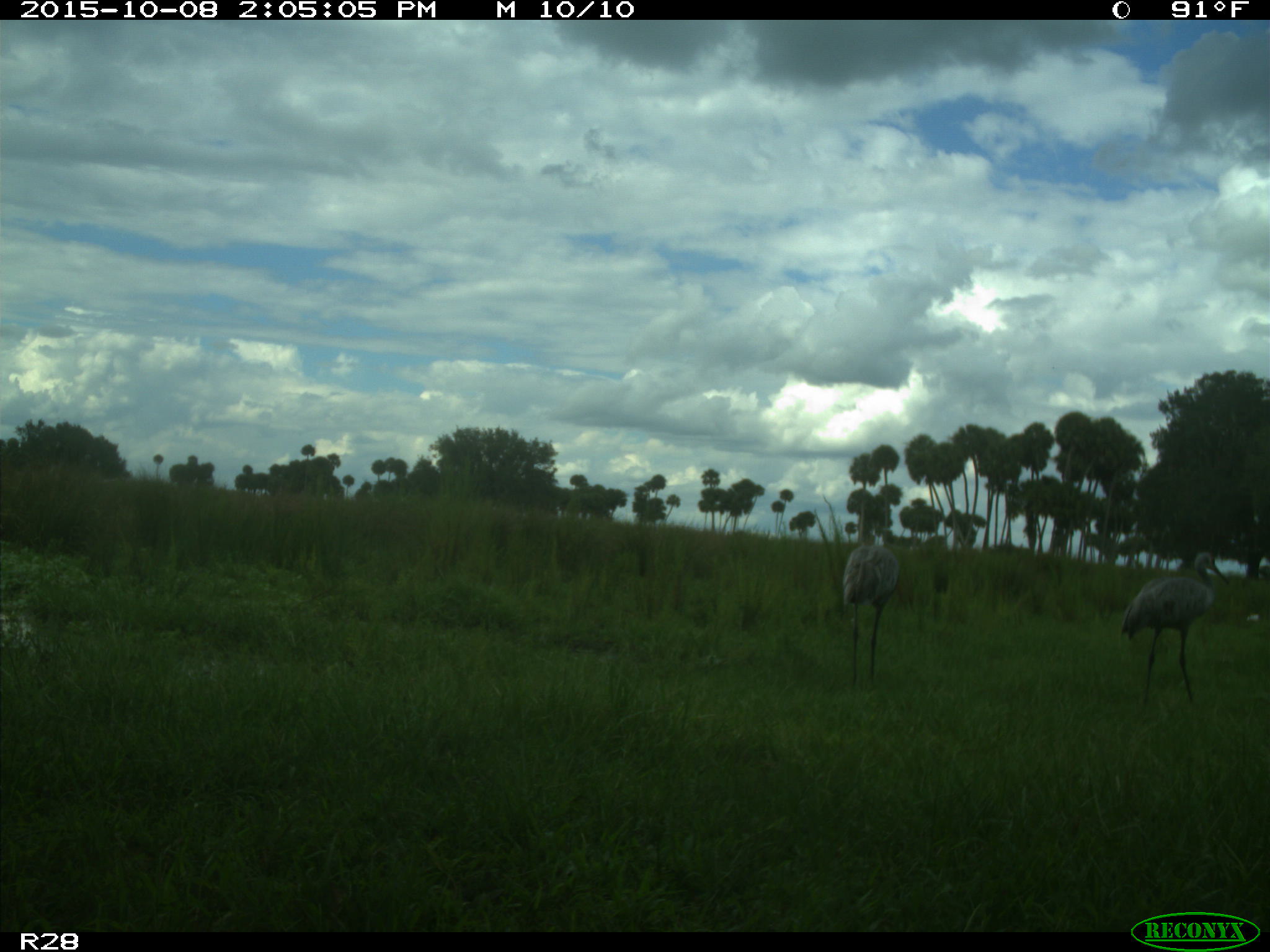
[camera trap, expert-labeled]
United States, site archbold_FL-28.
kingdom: Animalia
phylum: Chordata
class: Aves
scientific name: Aves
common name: birds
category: unidentified bird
Unidentified bird (birds) (Aves).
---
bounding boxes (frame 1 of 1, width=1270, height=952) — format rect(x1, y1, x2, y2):
animal: rect(1121, 553, 1231, 705); rect(841, 539, 900, 693)